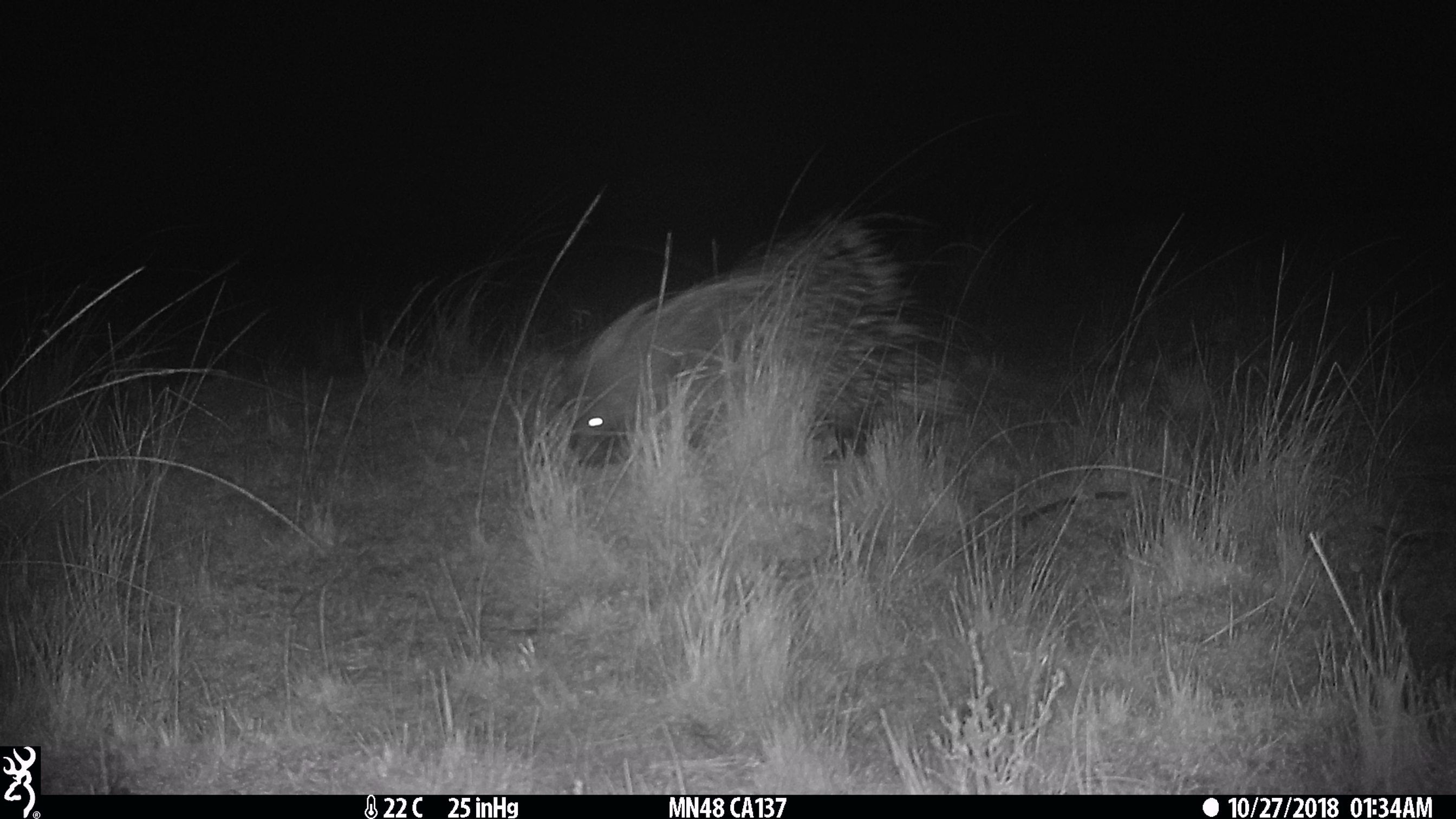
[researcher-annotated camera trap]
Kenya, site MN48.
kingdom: Animalia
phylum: Chordata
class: Mammalia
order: Rodentia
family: Hystricidae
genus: Hystrix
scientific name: Hystrix africaeaustralis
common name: porcupine